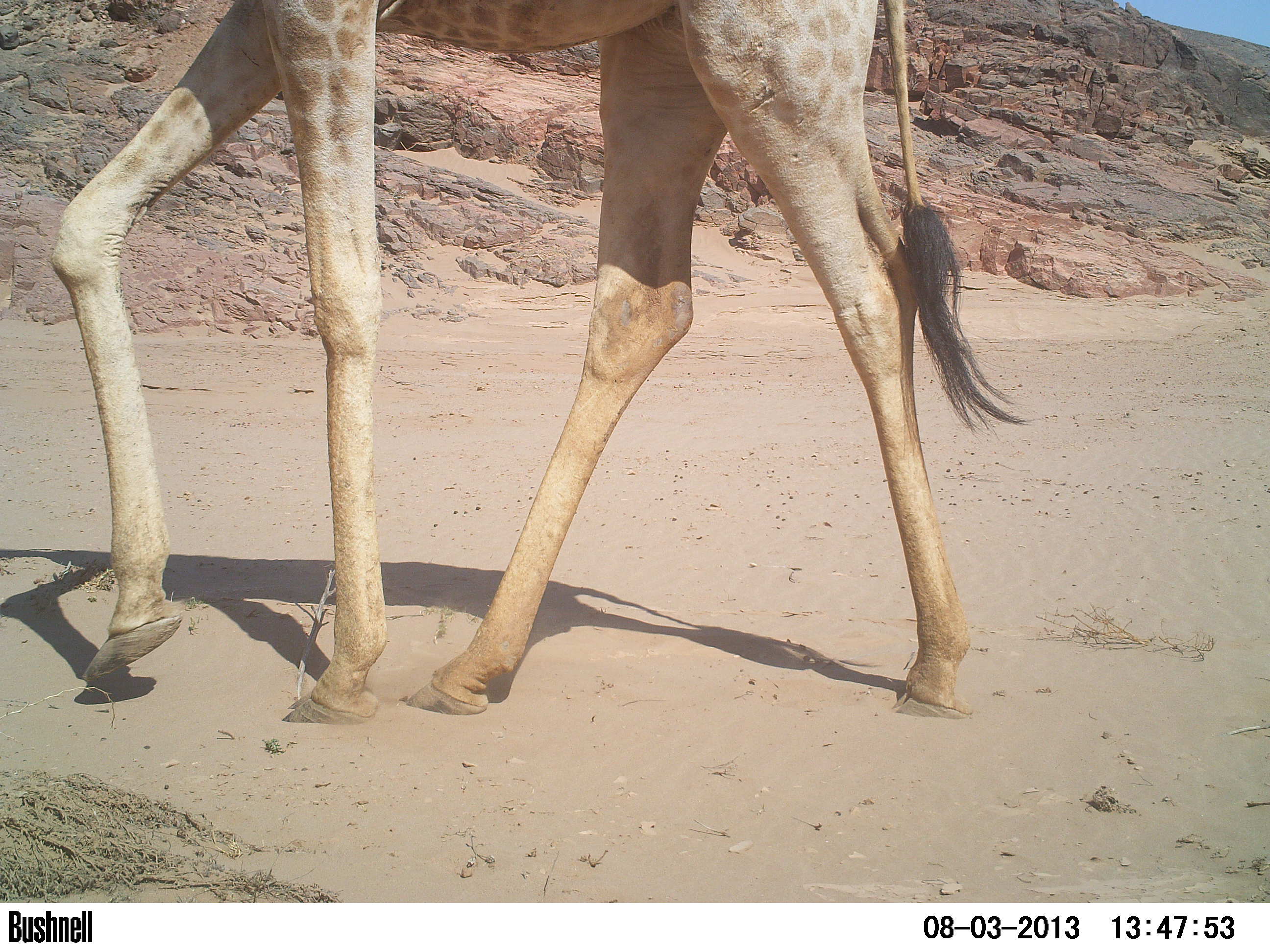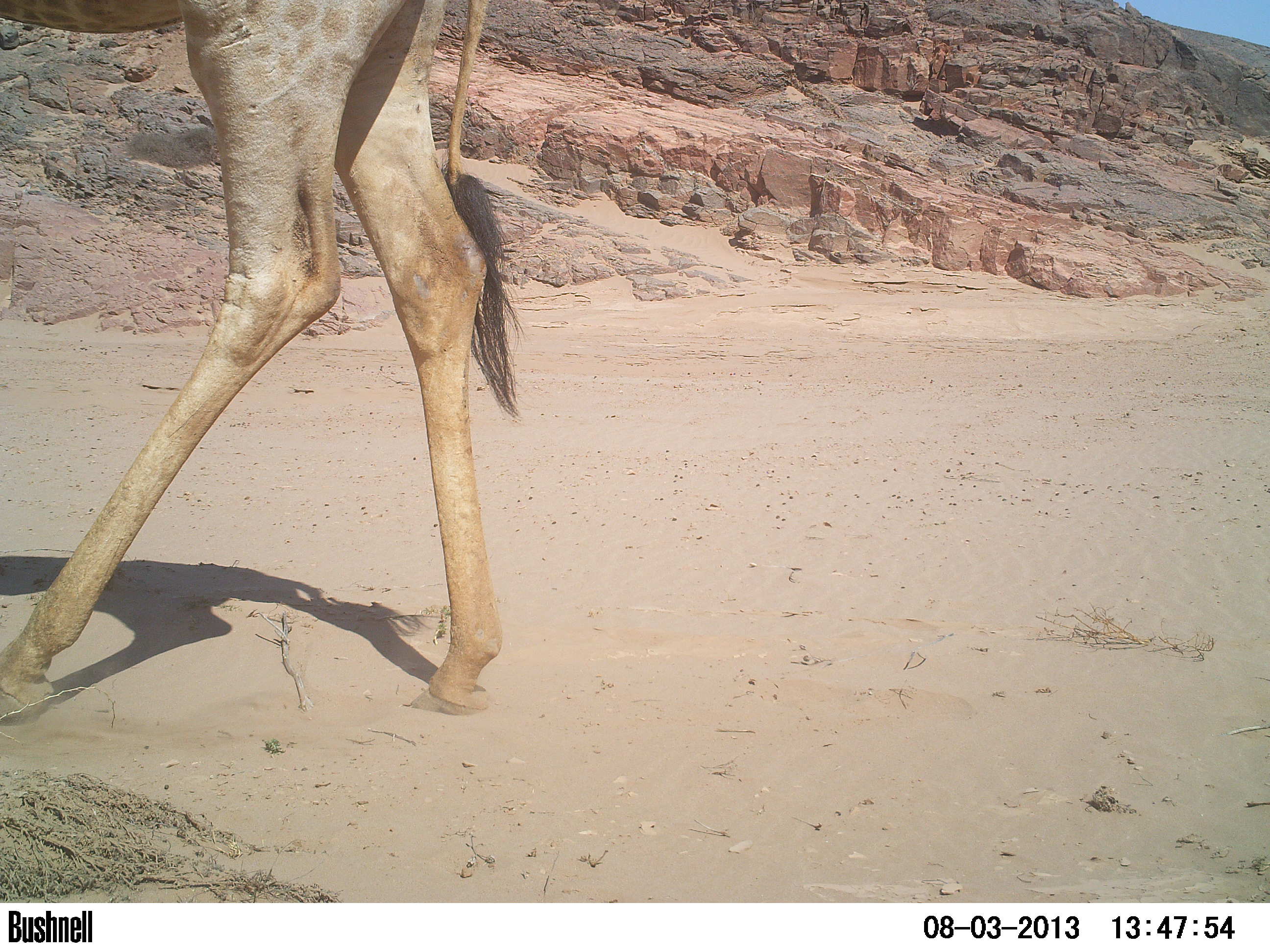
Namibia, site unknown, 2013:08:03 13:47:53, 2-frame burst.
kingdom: Animalia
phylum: Chordata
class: Mammalia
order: Artiodactyla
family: Giraffidae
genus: Giraffa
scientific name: Giraffa camelopardalis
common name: giraffe